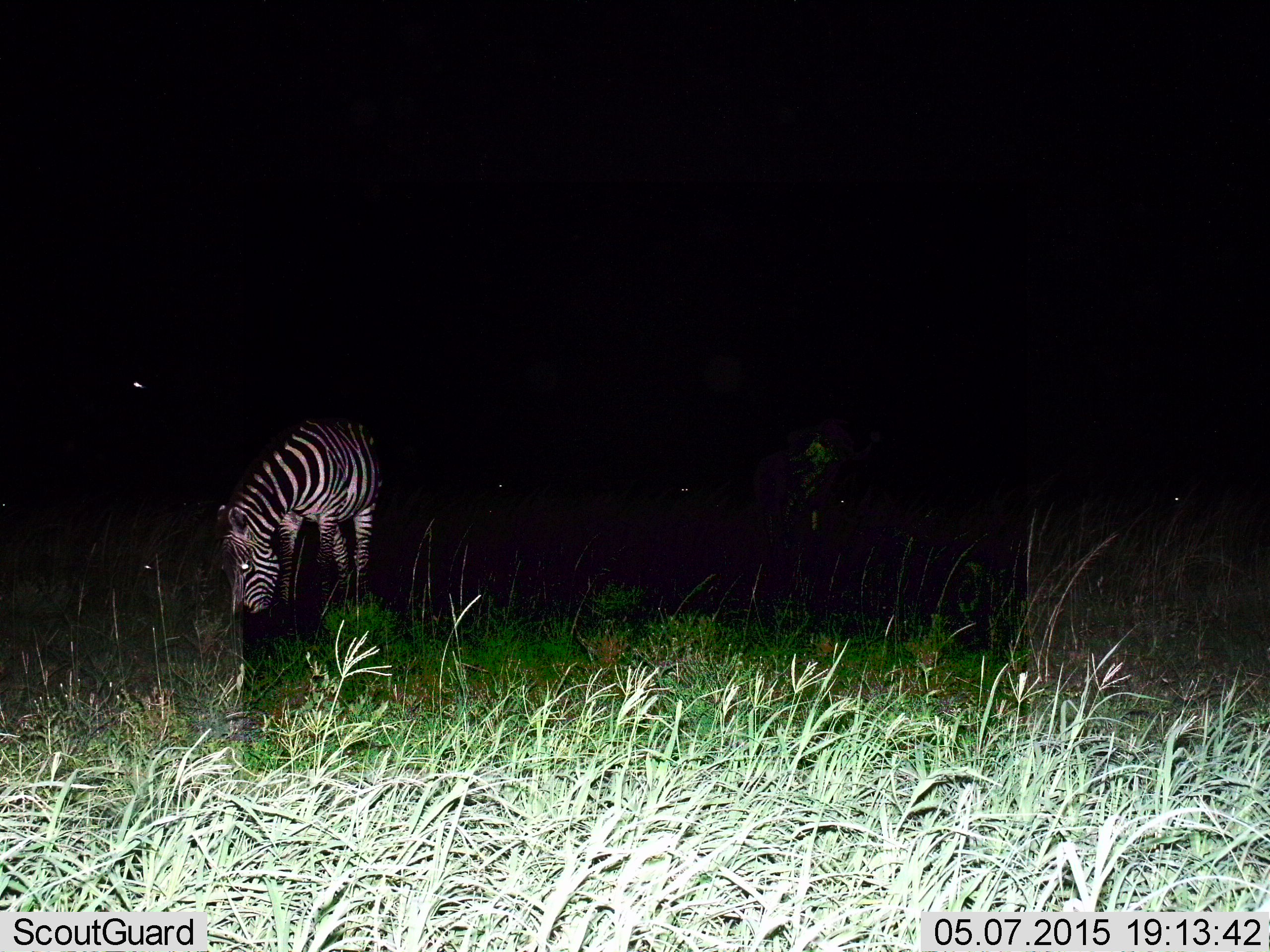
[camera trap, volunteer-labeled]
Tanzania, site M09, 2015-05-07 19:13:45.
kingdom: Animalia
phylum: Chordata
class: Mammalia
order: Perissodactyla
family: Equidae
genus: Equus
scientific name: Equus quagga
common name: plains zebra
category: zebra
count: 1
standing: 27%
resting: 0%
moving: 0%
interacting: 0%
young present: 0%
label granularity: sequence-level